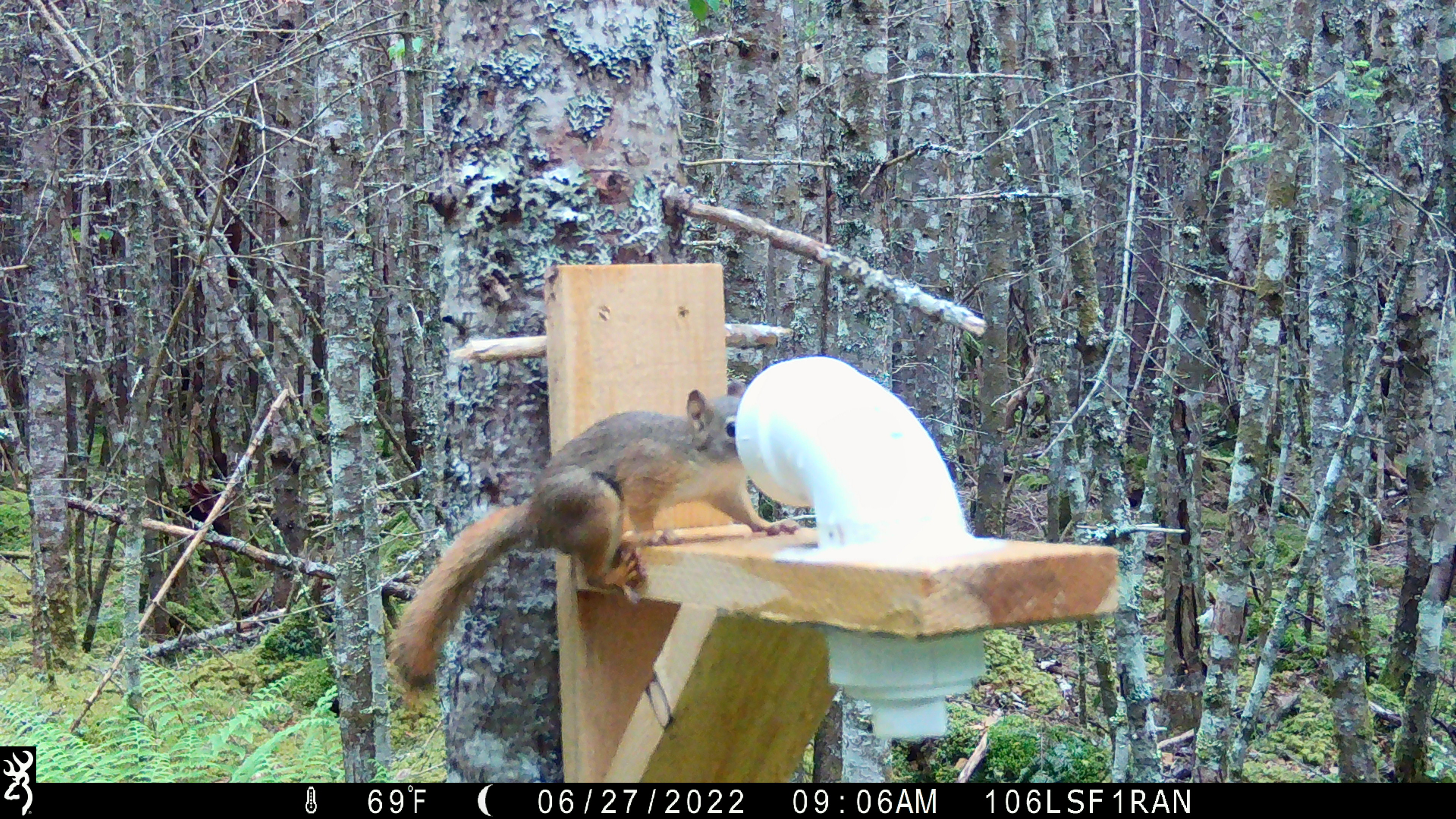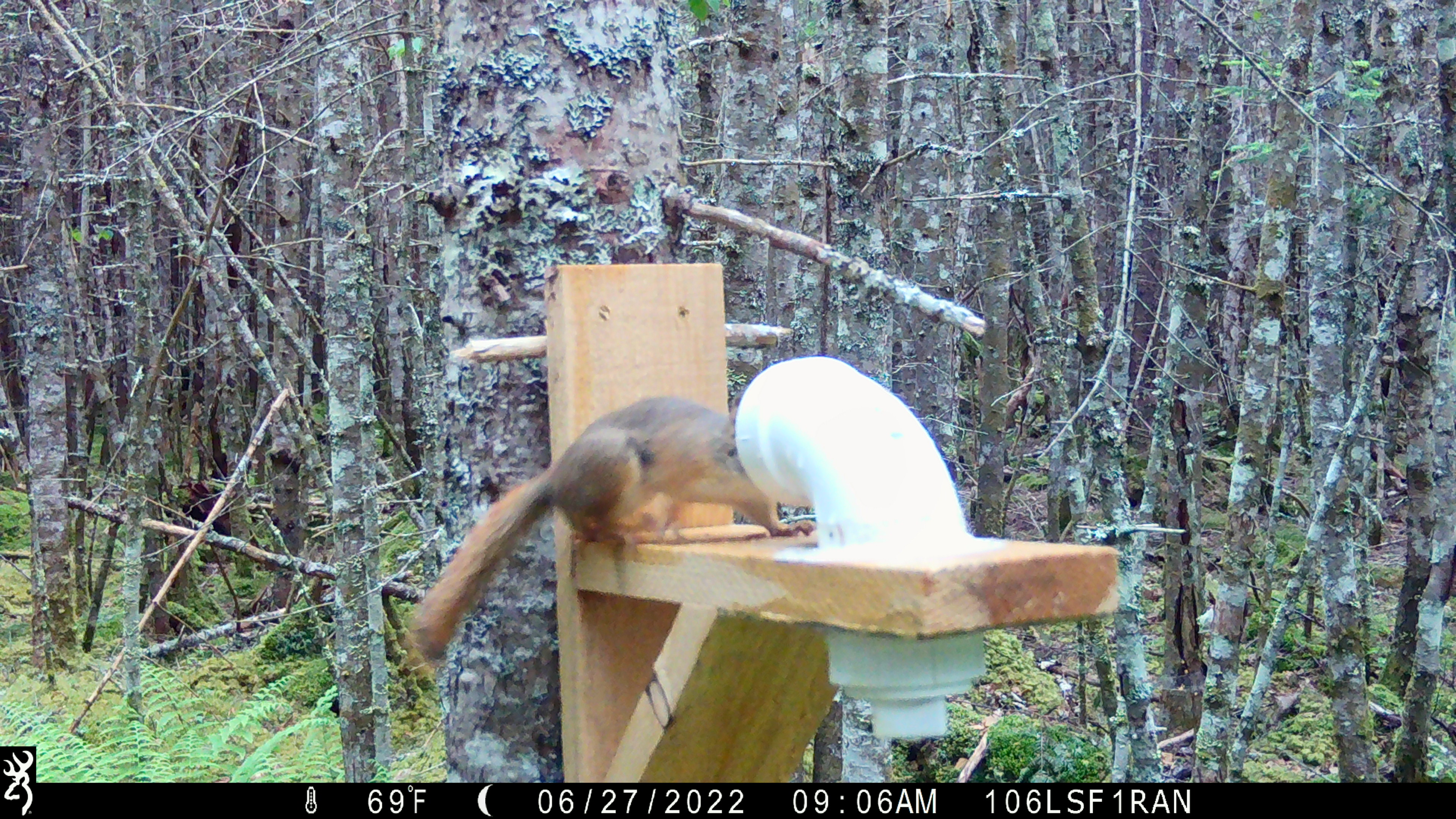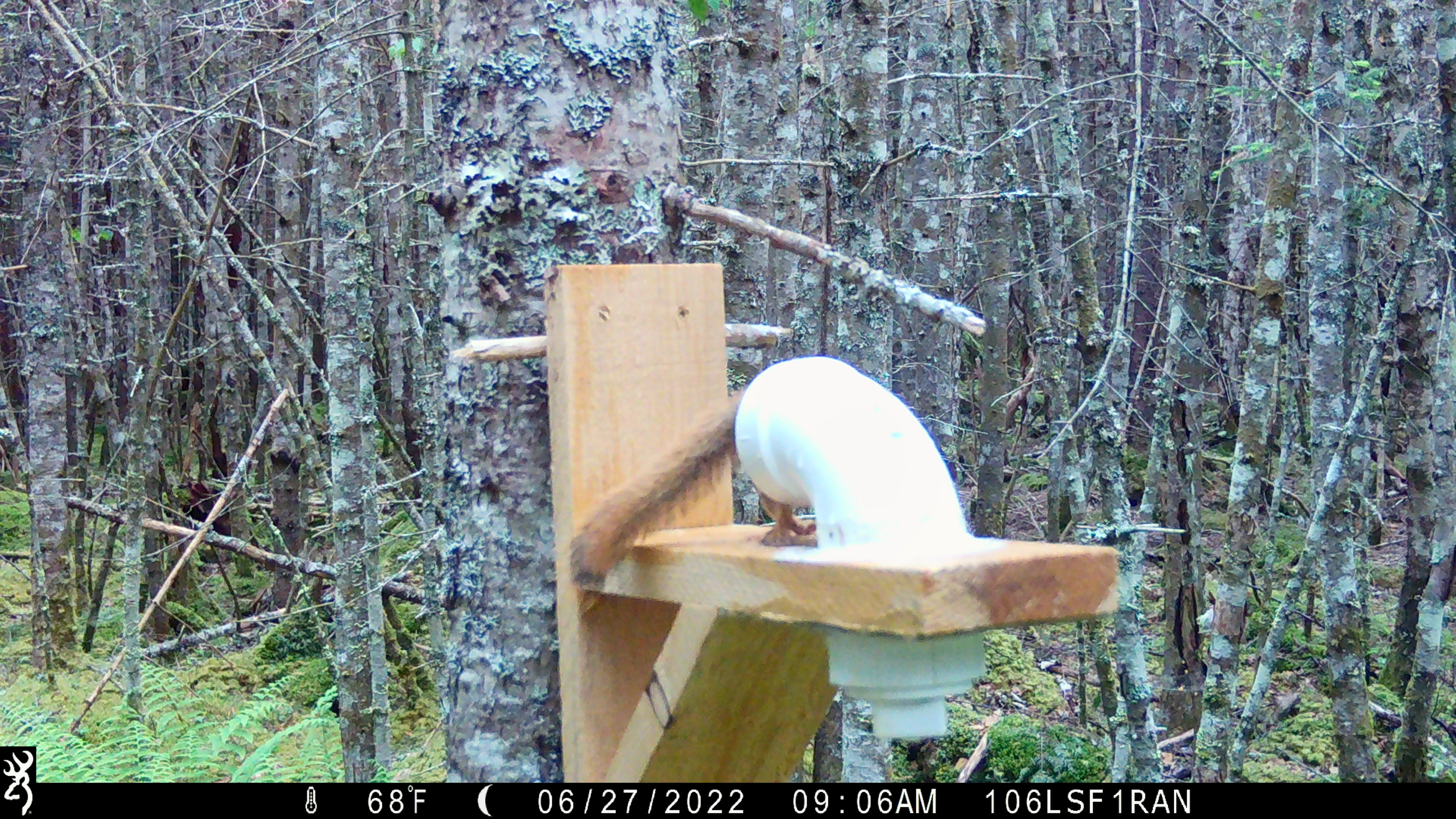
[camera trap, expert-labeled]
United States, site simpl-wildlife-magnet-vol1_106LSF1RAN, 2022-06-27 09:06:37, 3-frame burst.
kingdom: Animalia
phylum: Chordata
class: Mammalia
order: Rodentia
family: Sciuridae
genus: Tamiasciurus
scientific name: Tamiasciurus hudsonicus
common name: red squirrel